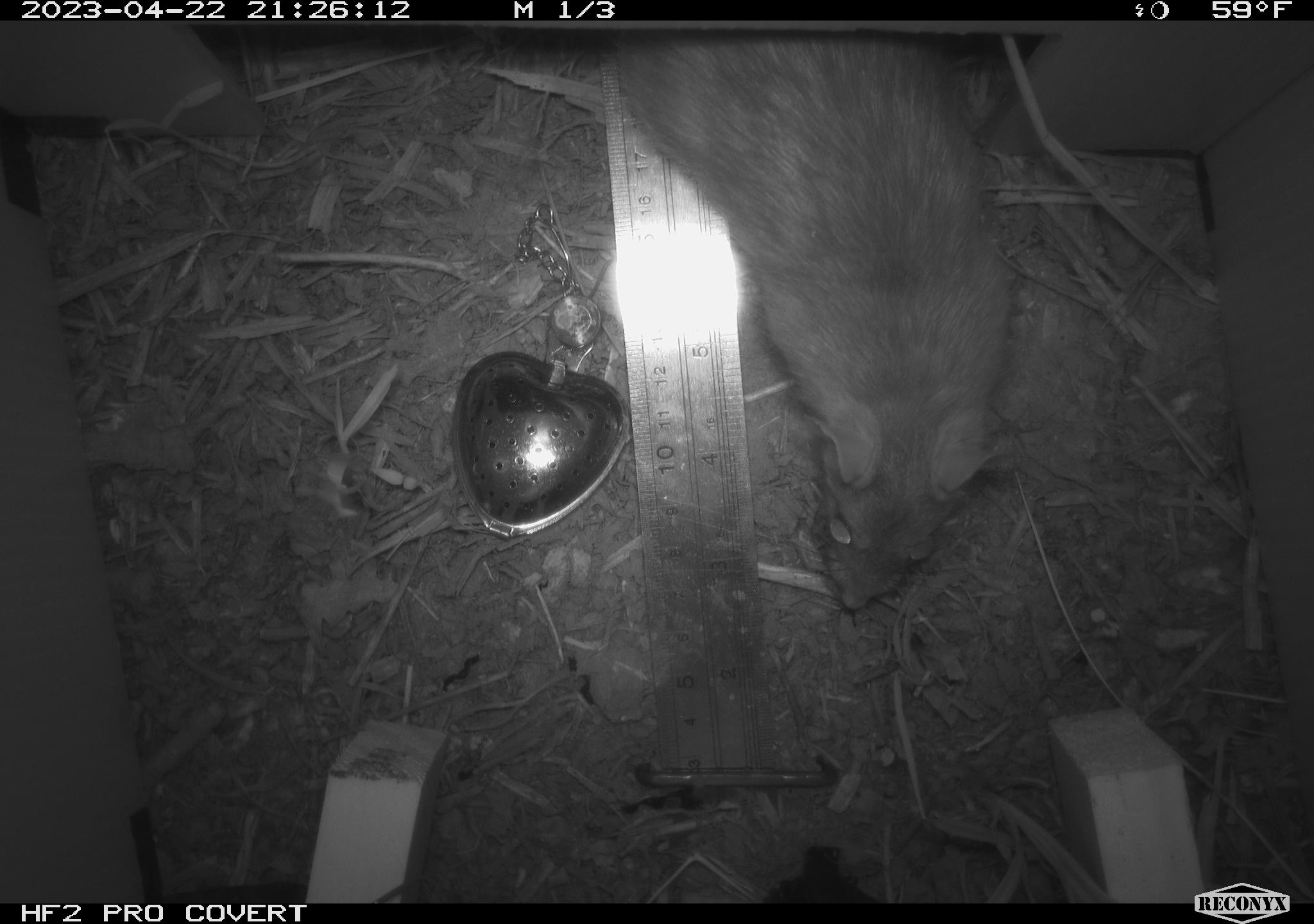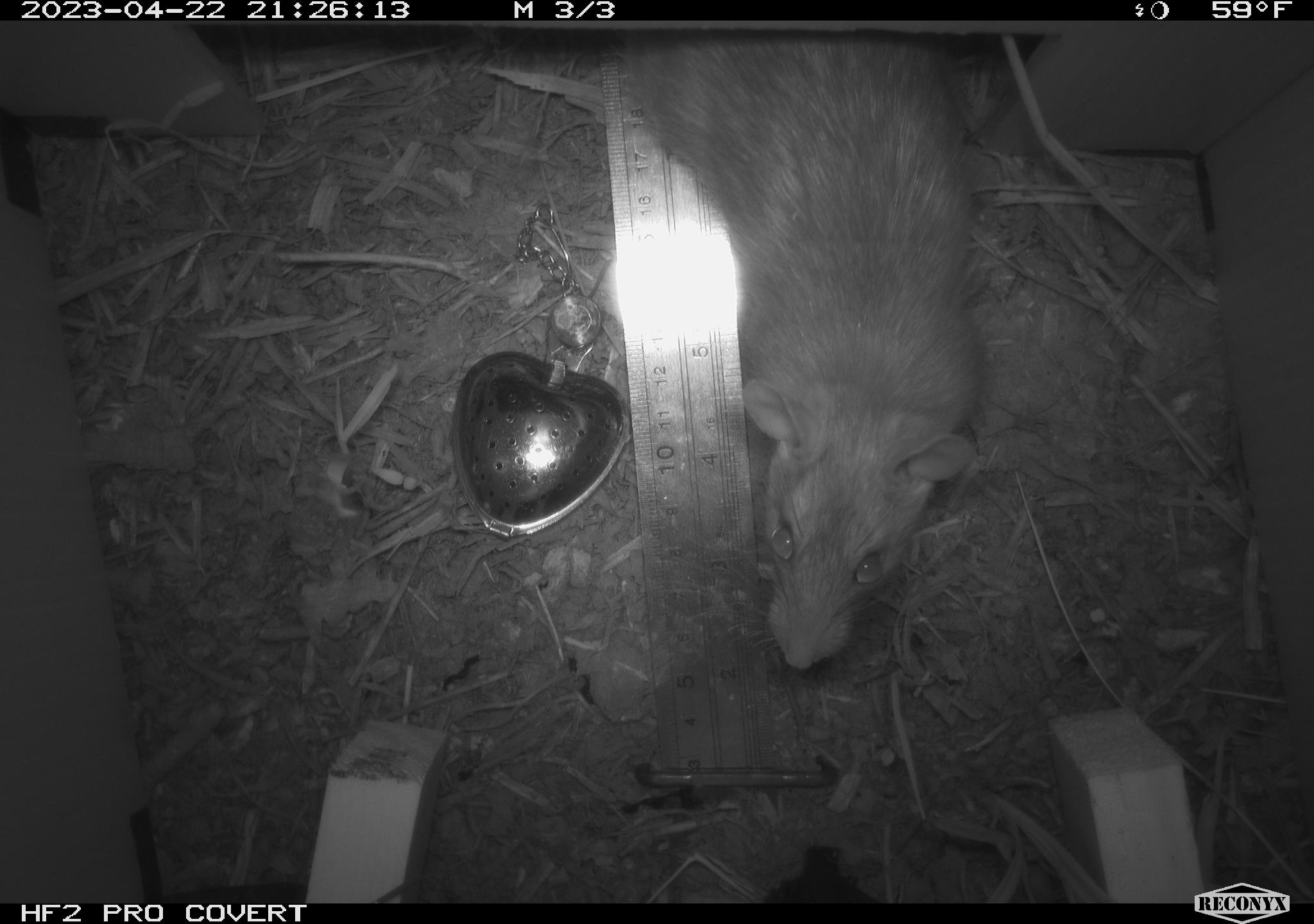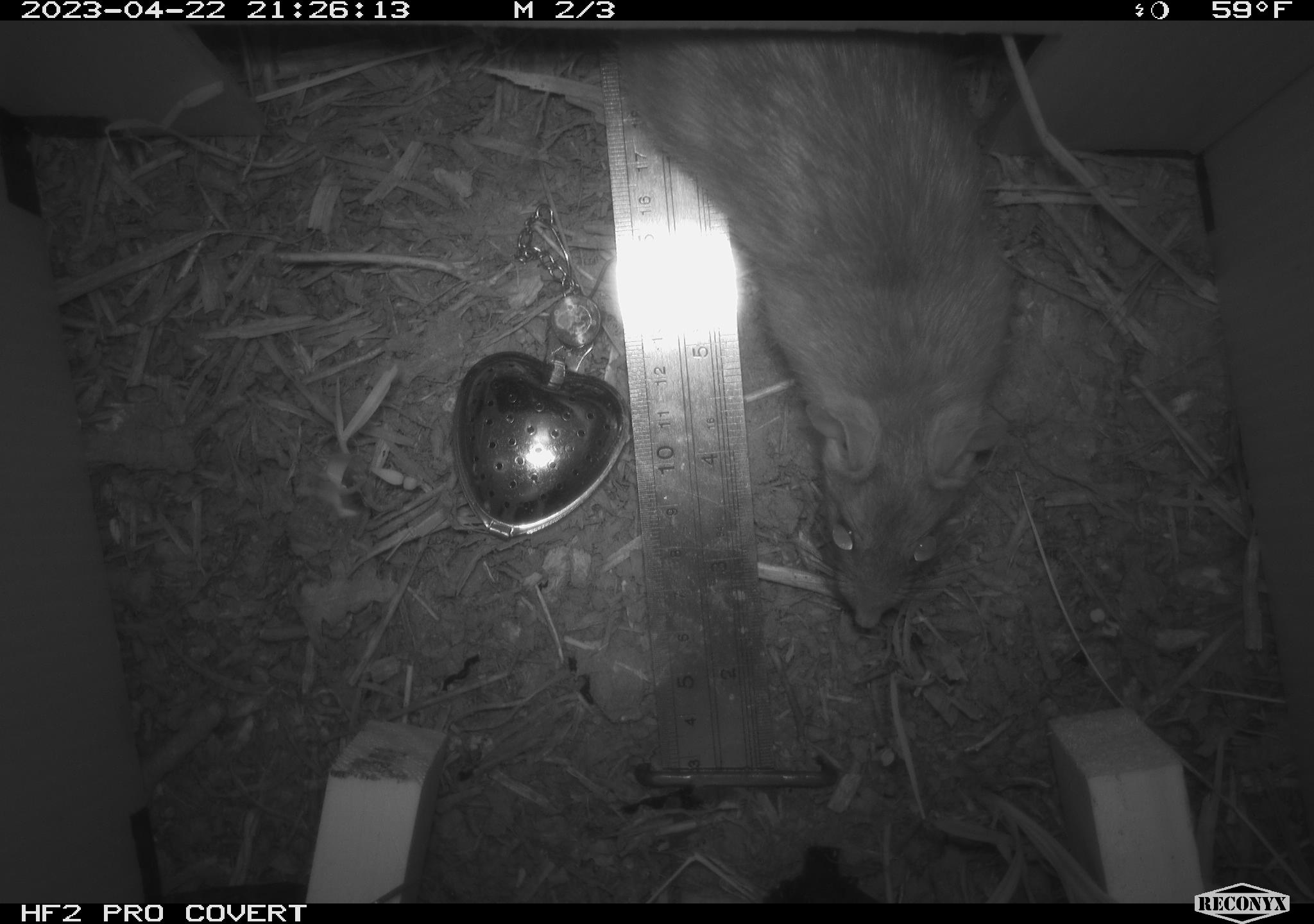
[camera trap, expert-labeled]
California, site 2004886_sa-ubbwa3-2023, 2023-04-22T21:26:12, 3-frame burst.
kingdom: Animalia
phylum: Chordata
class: Mammalia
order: Rodentia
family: Muridae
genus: Rattus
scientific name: Rattus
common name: rat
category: rattus species